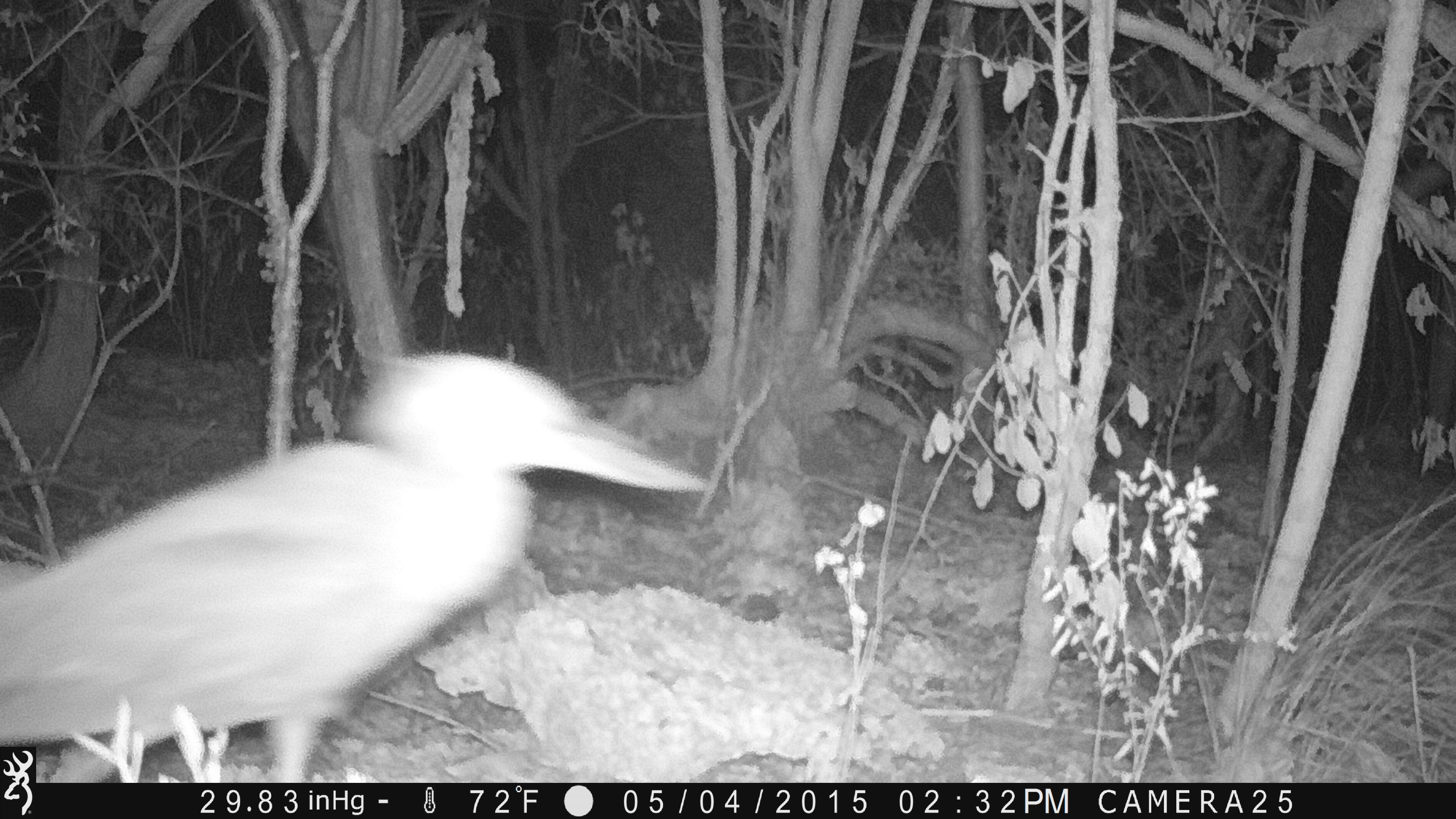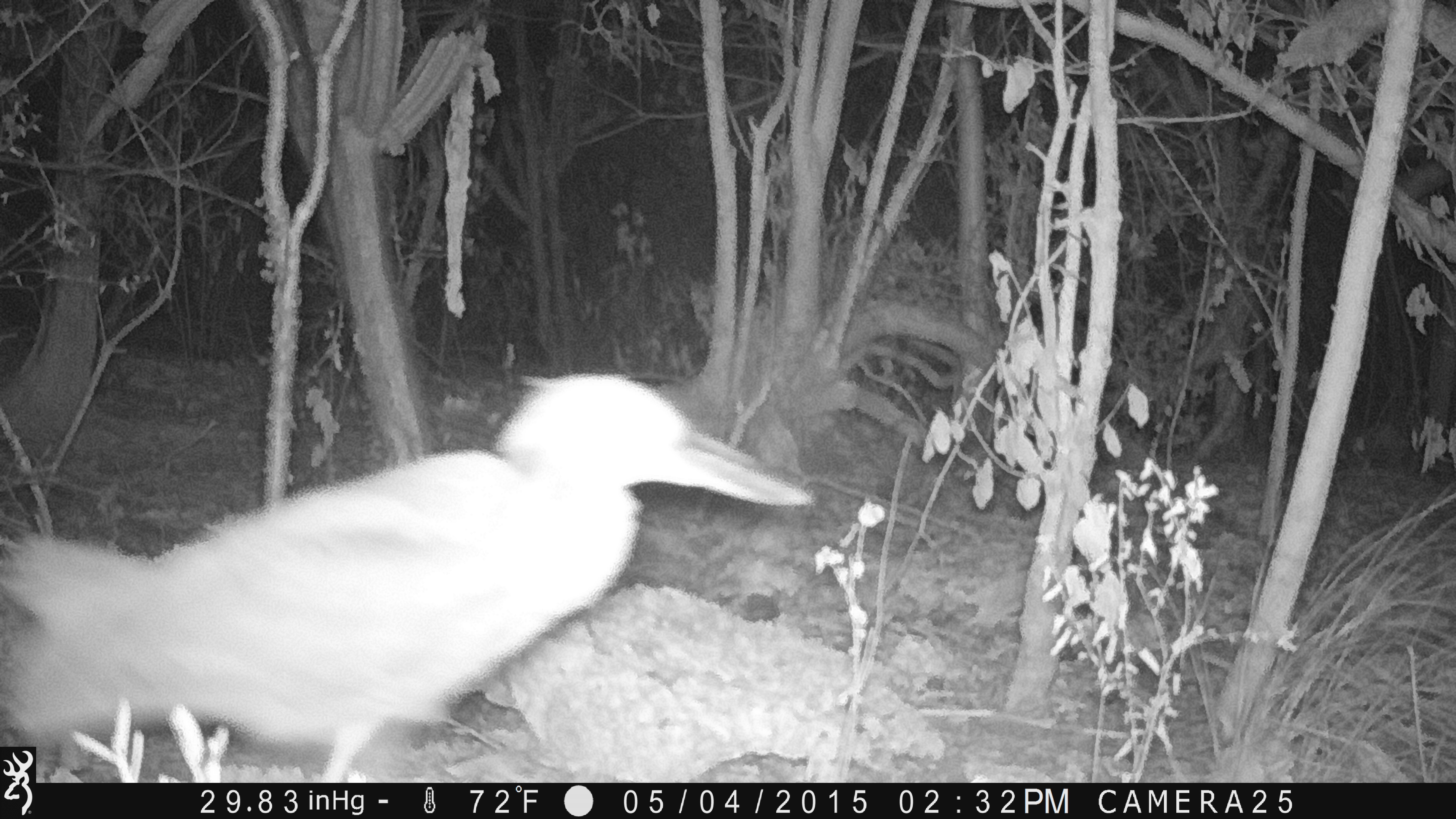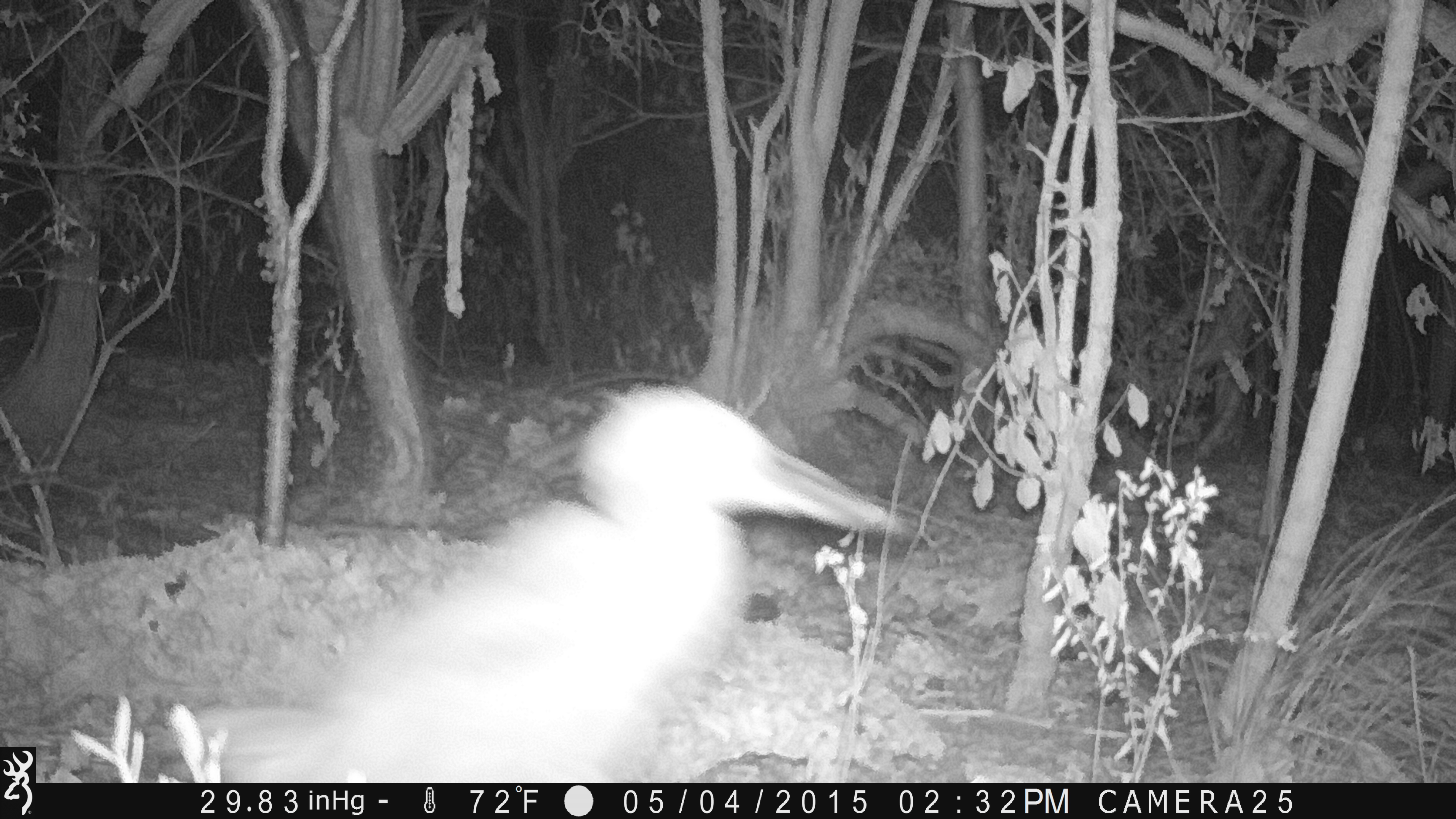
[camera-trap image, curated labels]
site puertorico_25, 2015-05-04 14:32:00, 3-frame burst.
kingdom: Animalia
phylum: Chordata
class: Aves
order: Pelecaniformes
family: Ardeidae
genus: Nyctanassa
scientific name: Nyctanassa violacea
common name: yellow-crowned night heron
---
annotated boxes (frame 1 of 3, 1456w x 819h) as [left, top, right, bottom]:
yellow-crowned night heron: [0, 354, 711, 741]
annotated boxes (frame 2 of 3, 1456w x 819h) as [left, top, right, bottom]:
yellow-crowned night heron: [0, 370, 820, 752]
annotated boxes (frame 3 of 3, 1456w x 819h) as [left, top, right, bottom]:
yellow-crowned night heron: [170, 380, 918, 784]